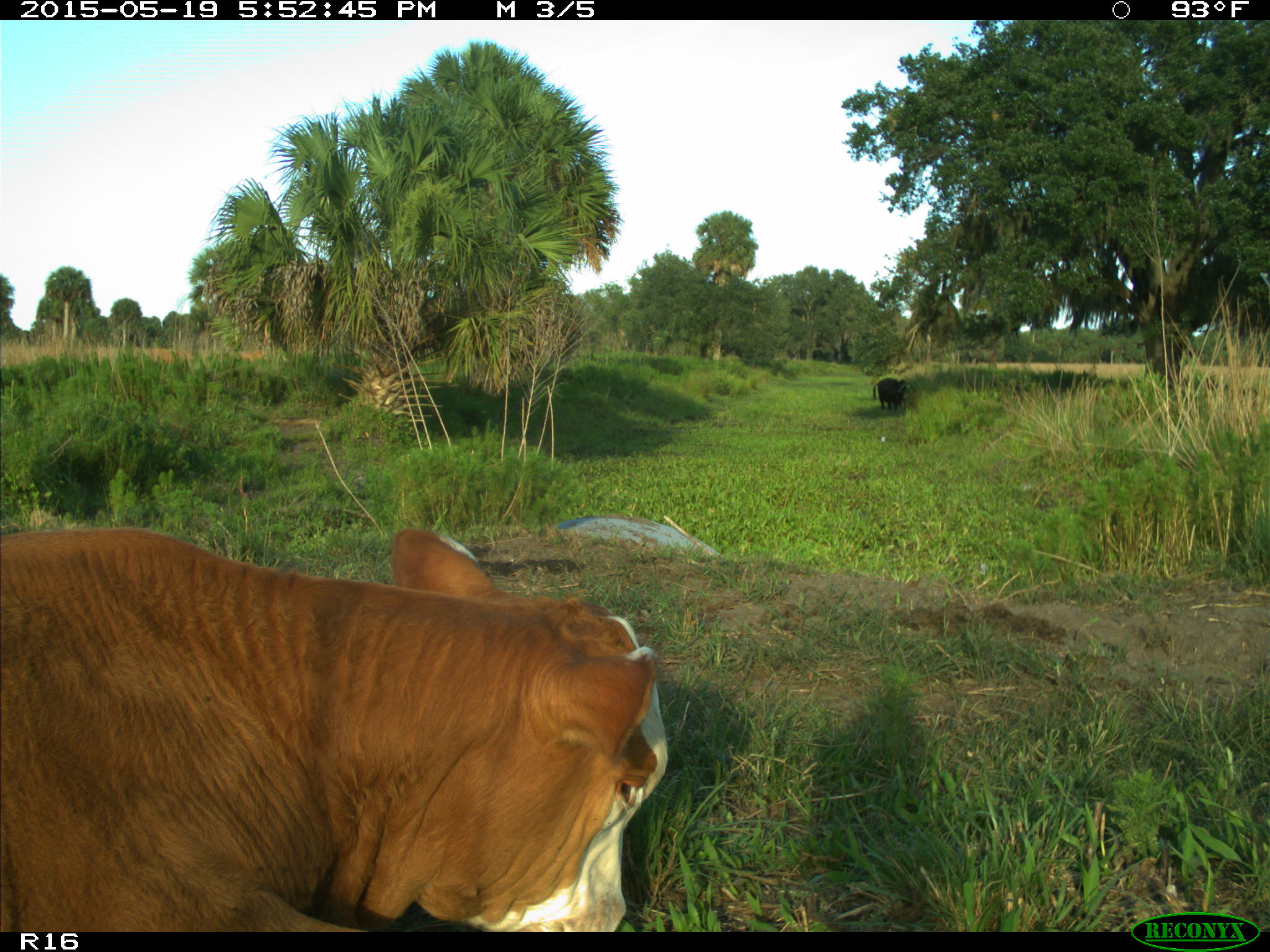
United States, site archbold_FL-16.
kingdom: Animalia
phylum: Chordata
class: Mammalia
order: Artiodactyla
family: Bovidae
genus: Bos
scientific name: Bos taurus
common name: domestic cow